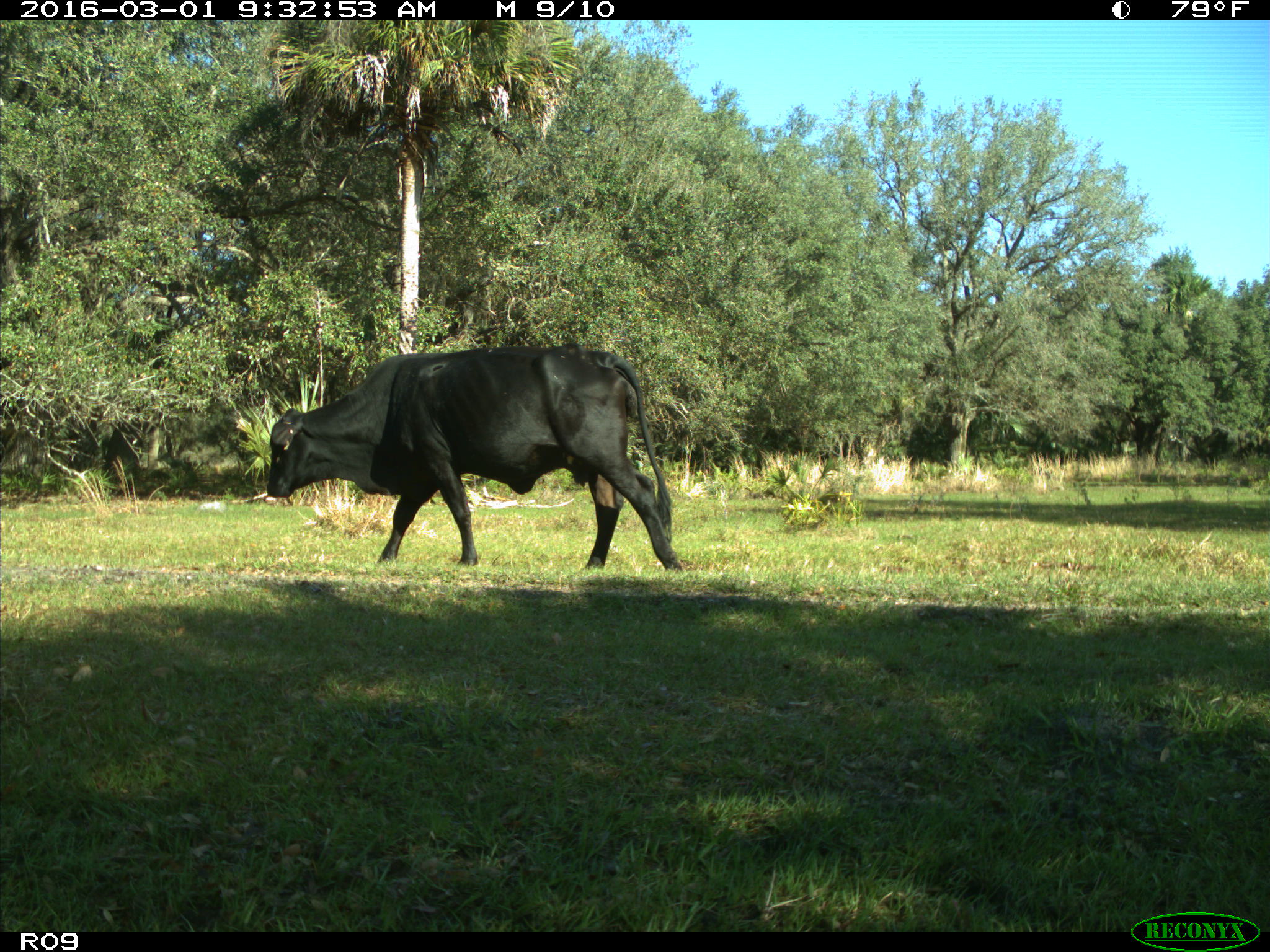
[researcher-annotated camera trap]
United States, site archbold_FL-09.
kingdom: Animalia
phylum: Chordata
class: Mammalia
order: Artiodactyla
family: Bovidae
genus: Bos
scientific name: Bos taurus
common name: domestic cow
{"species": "Bos taurus (domestic cow)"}